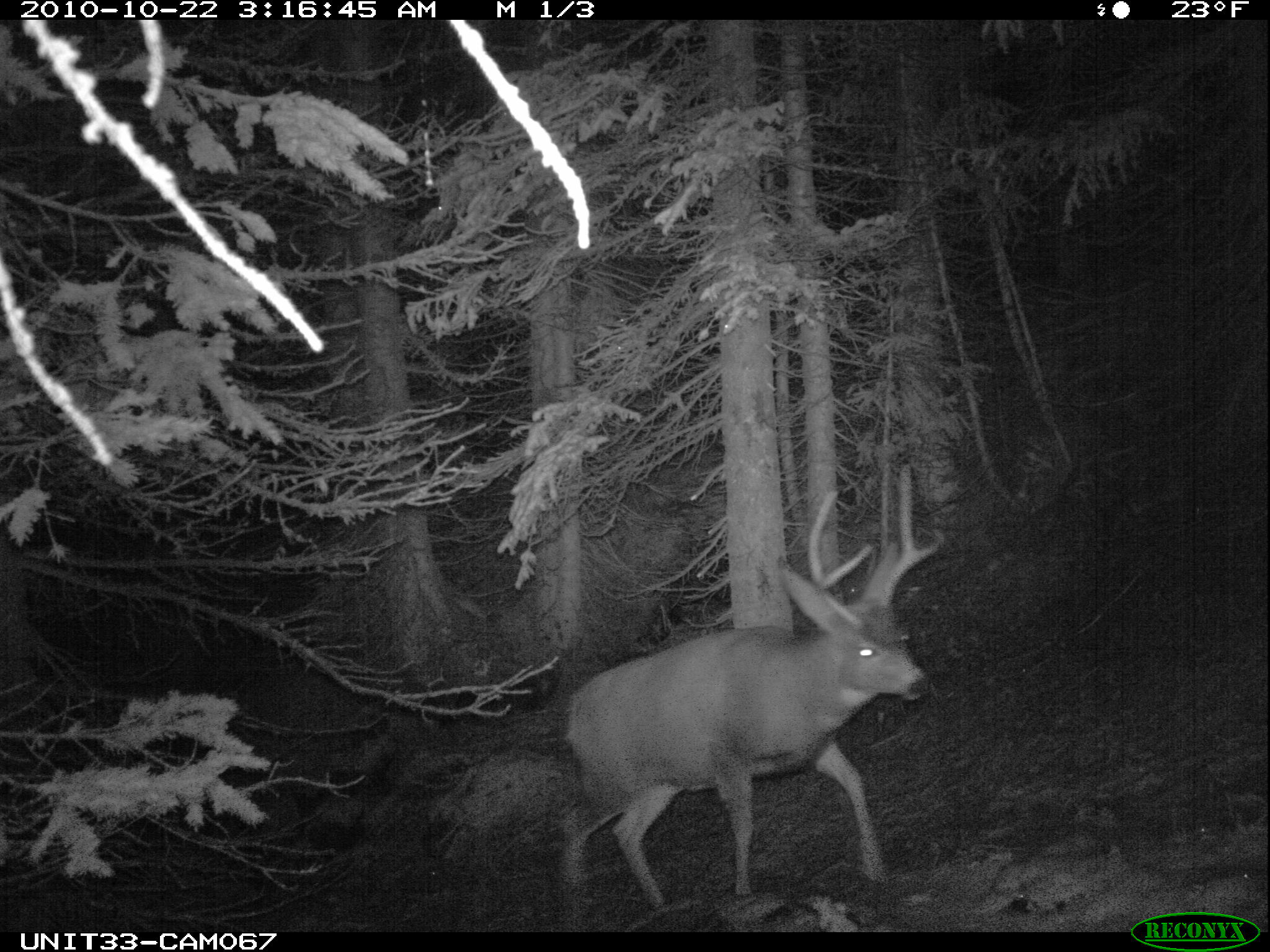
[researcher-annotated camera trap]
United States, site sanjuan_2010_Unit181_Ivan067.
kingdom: Animalia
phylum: Chordata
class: Mammalia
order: Artiodactyla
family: Cervidae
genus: Odocoileus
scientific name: Odocoileus hemionus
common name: mule deer